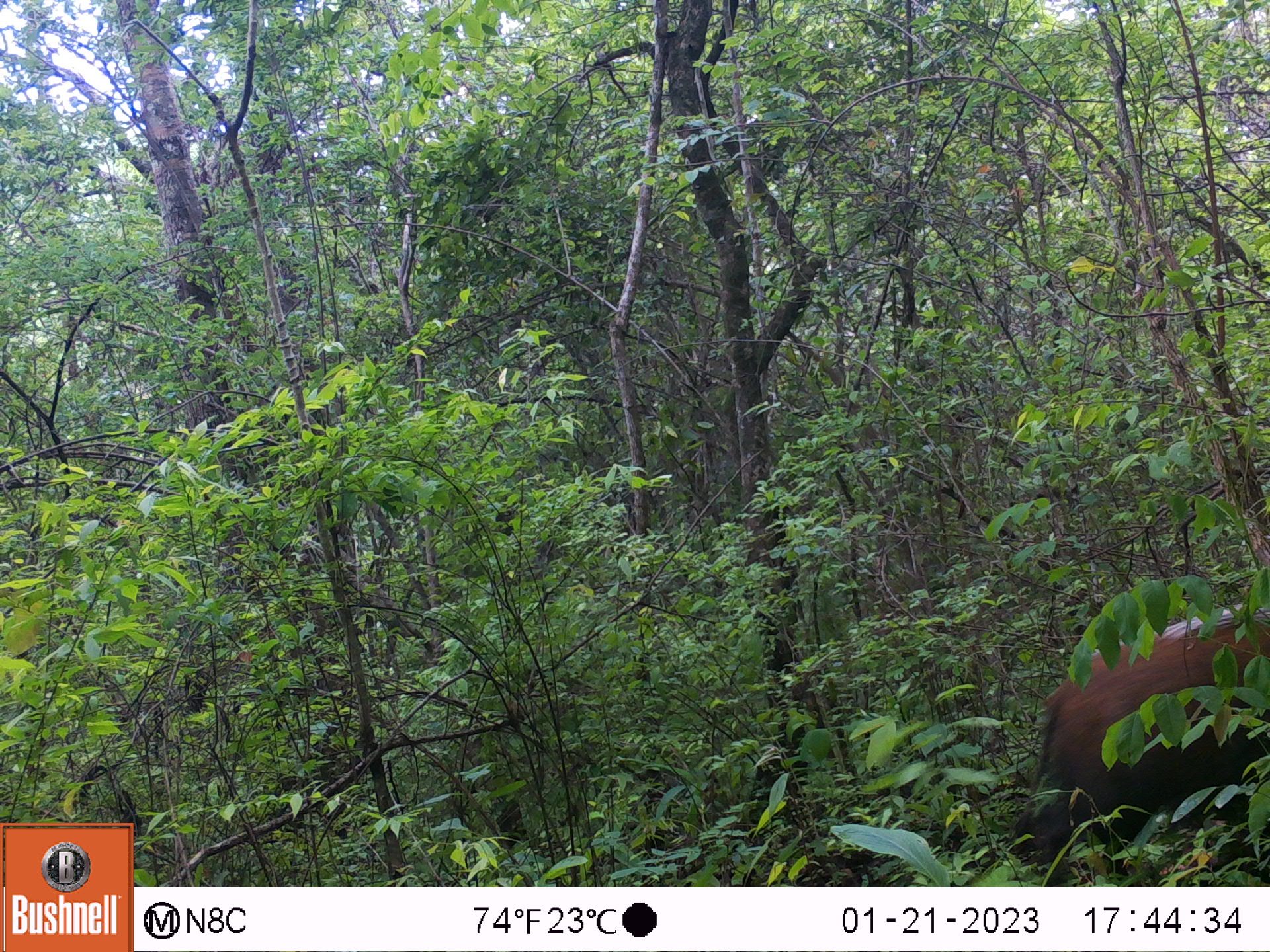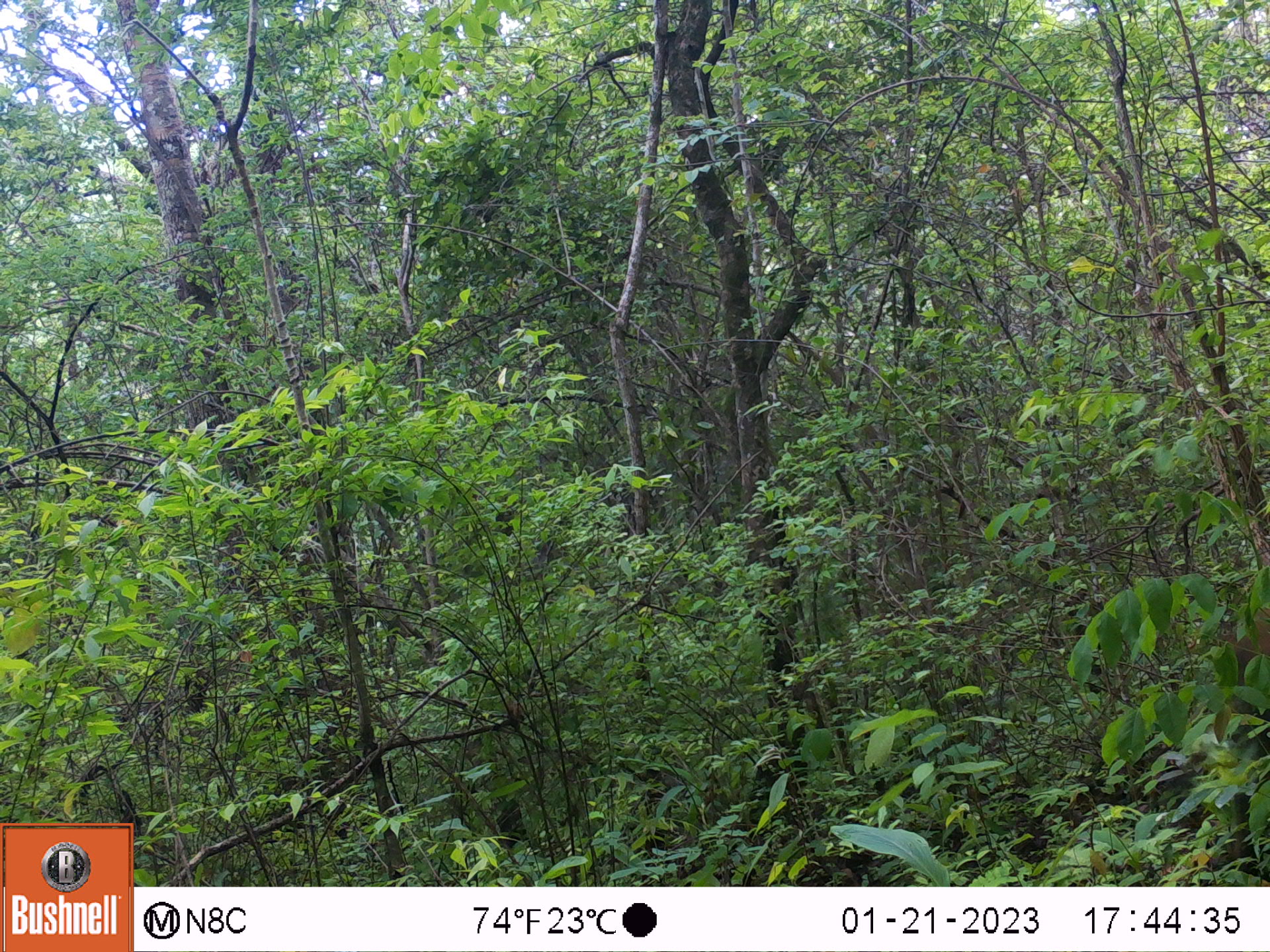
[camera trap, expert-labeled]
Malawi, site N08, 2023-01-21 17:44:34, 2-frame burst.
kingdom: Animalia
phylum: Chordata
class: Mammalia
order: Artiodactyla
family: Suidae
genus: Potamochoerus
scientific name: Potamochoerus larvatus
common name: bushpig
Bushpig (Potamochoerus larvatus), count 1.